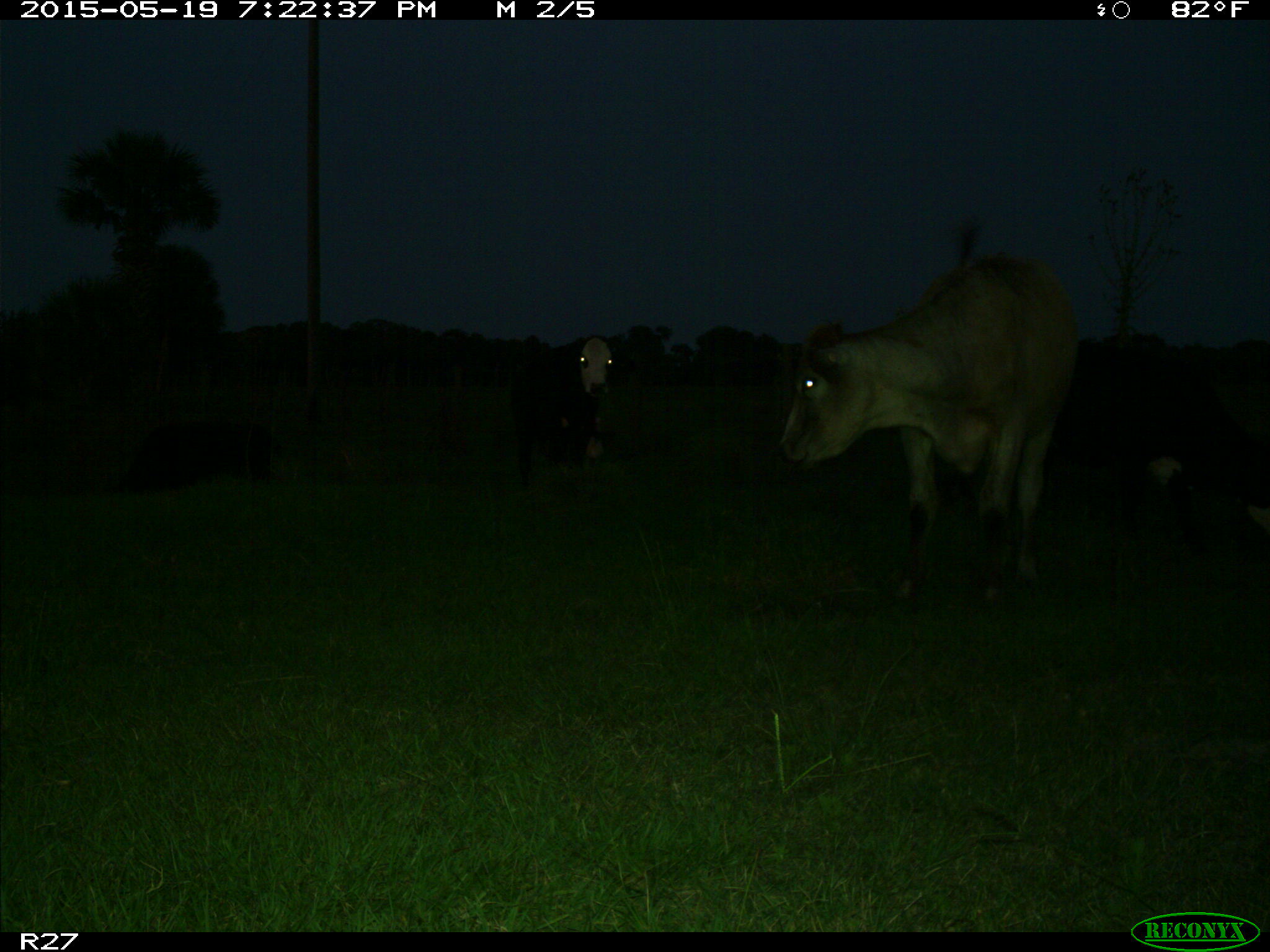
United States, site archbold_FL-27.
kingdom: Animalia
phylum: Chordata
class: Mammalia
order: Artiodactyla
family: Bovidae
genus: Bos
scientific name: Bos taurus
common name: domestic cow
Bos taurus (domestic cow).